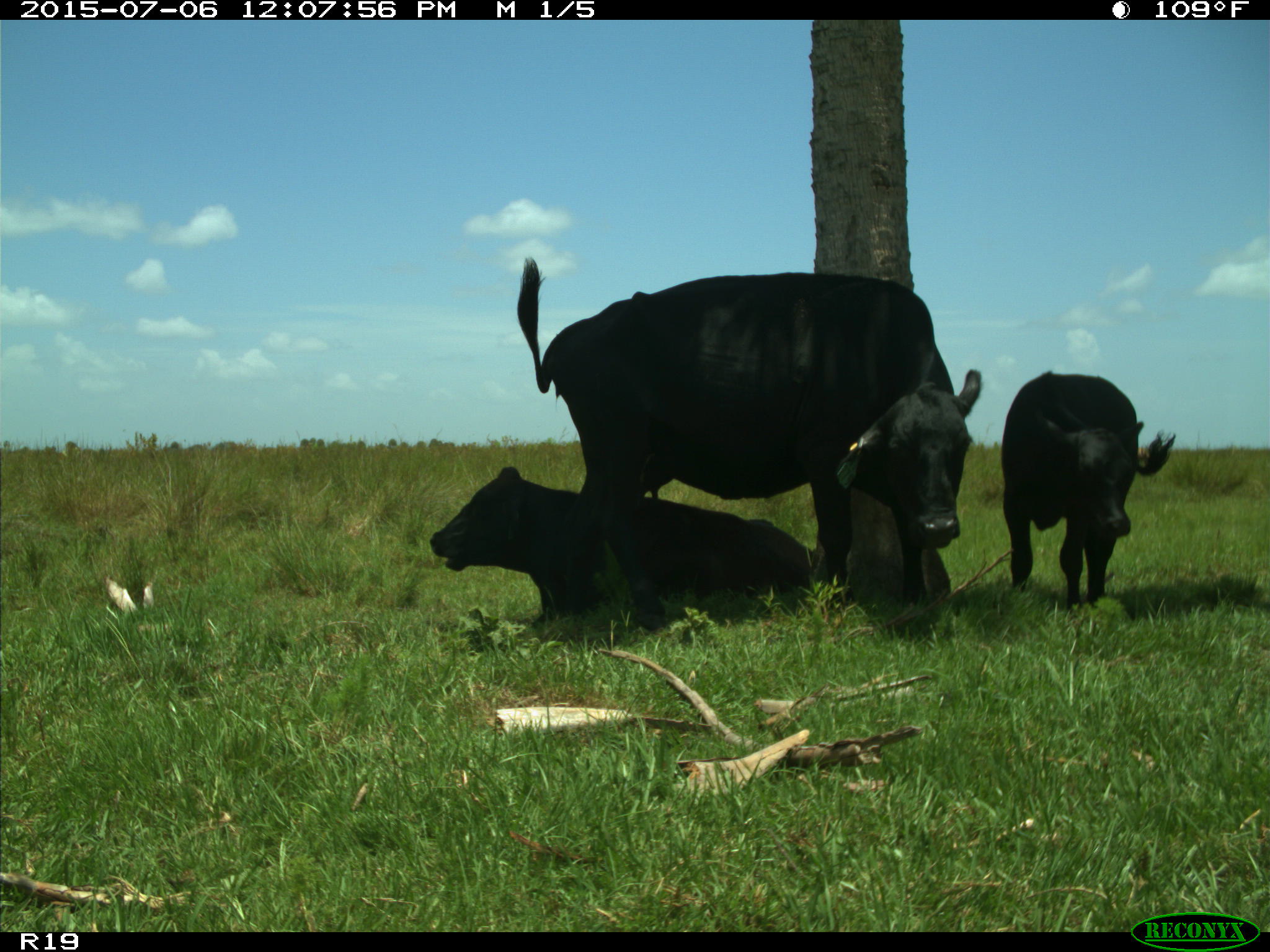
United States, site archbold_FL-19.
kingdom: Animalia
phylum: Chordata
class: Mammalia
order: Artiodactyla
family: Bovidae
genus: Bos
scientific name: Bos taurus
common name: domestic cow